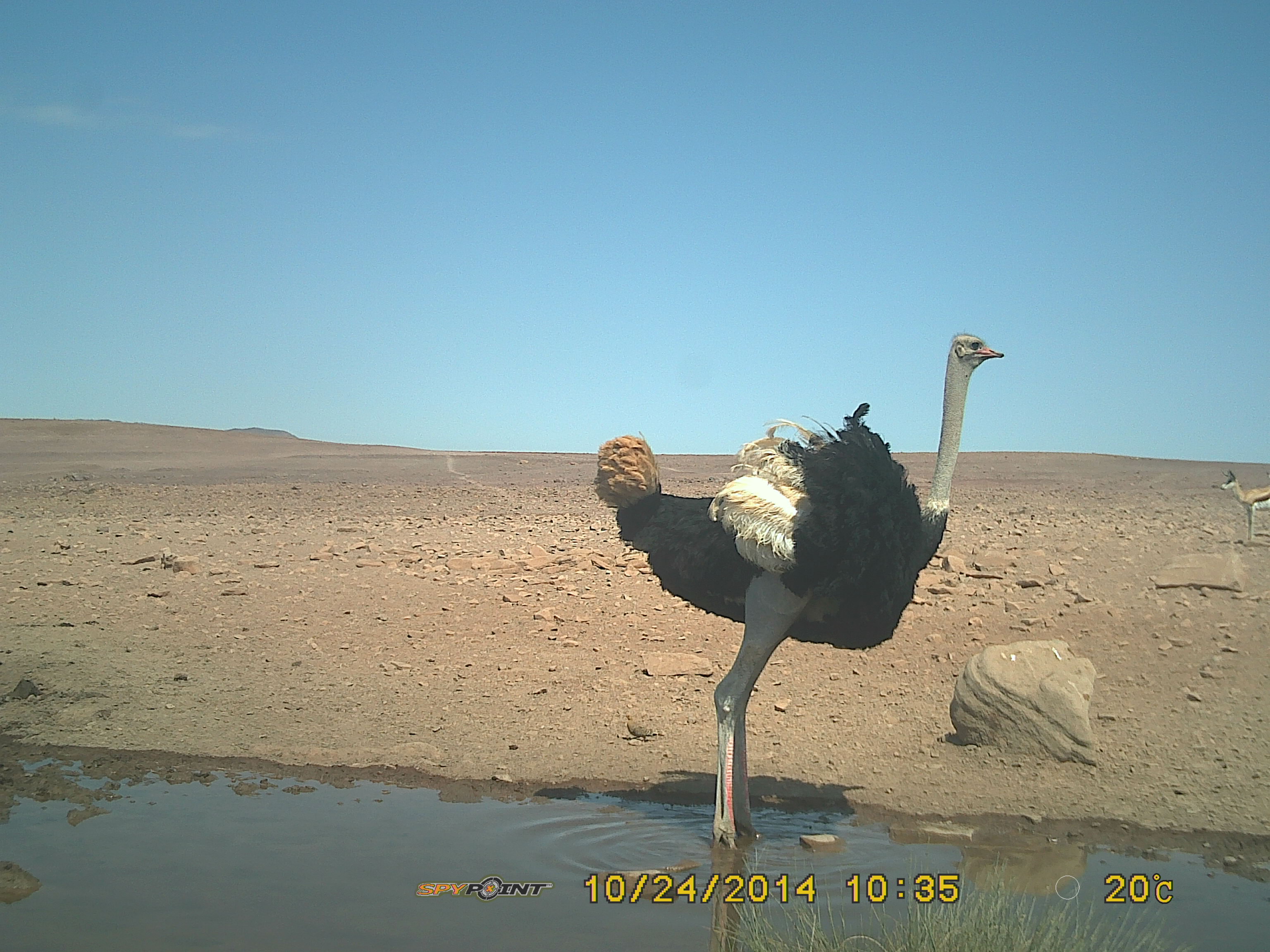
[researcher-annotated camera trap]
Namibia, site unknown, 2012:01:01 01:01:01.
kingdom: Animalia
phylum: Chordata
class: Aves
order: Struthioniformes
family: Struthionidae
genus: Struthio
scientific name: Struthio camelus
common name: common ostrich